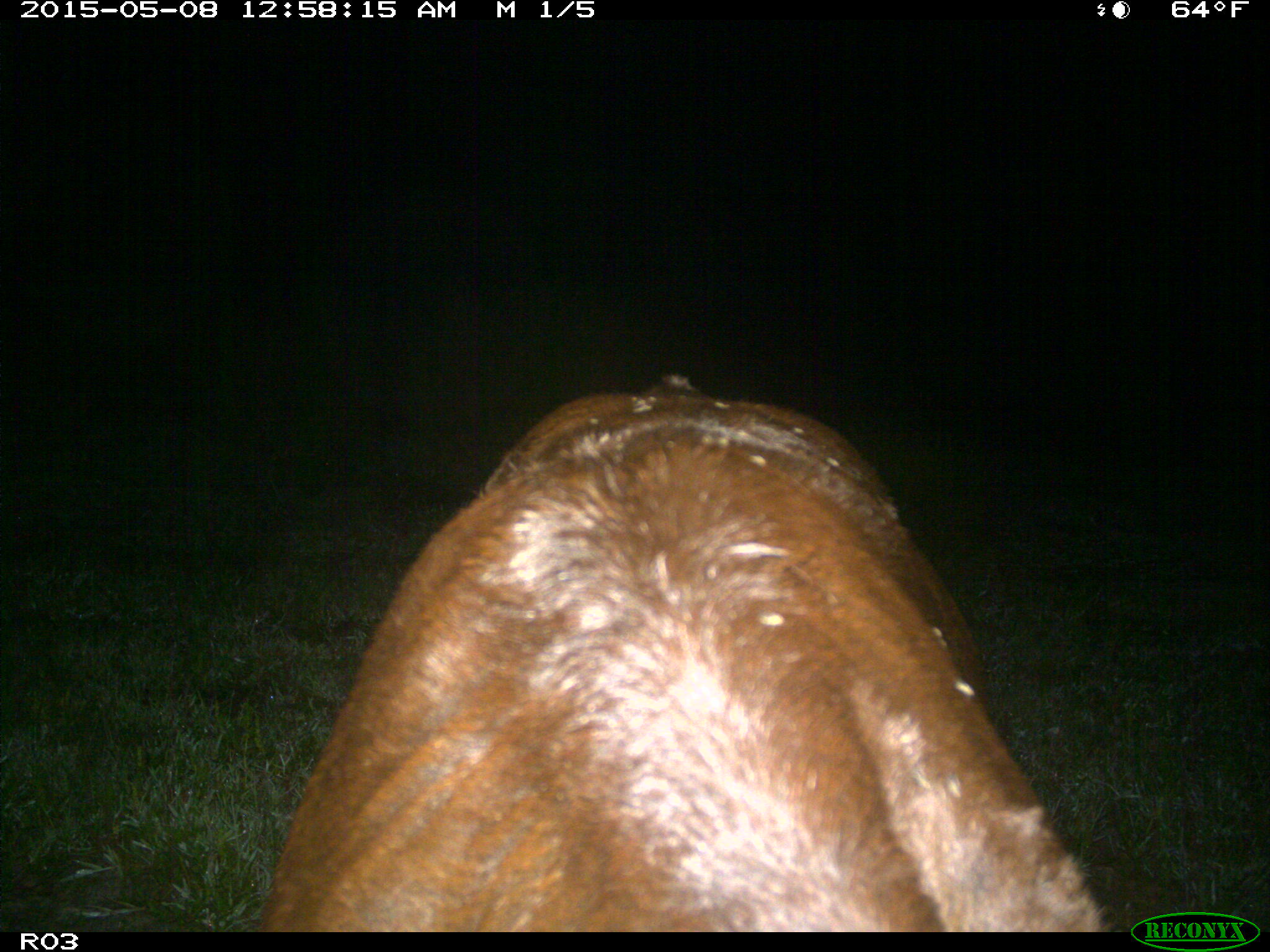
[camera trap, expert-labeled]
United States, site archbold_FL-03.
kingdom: Animalia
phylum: Chordata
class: Mammalia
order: Artiodactyla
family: Bovidae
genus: Bos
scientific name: Bos taurus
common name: domestic cow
Bos taurus (domestic cow).